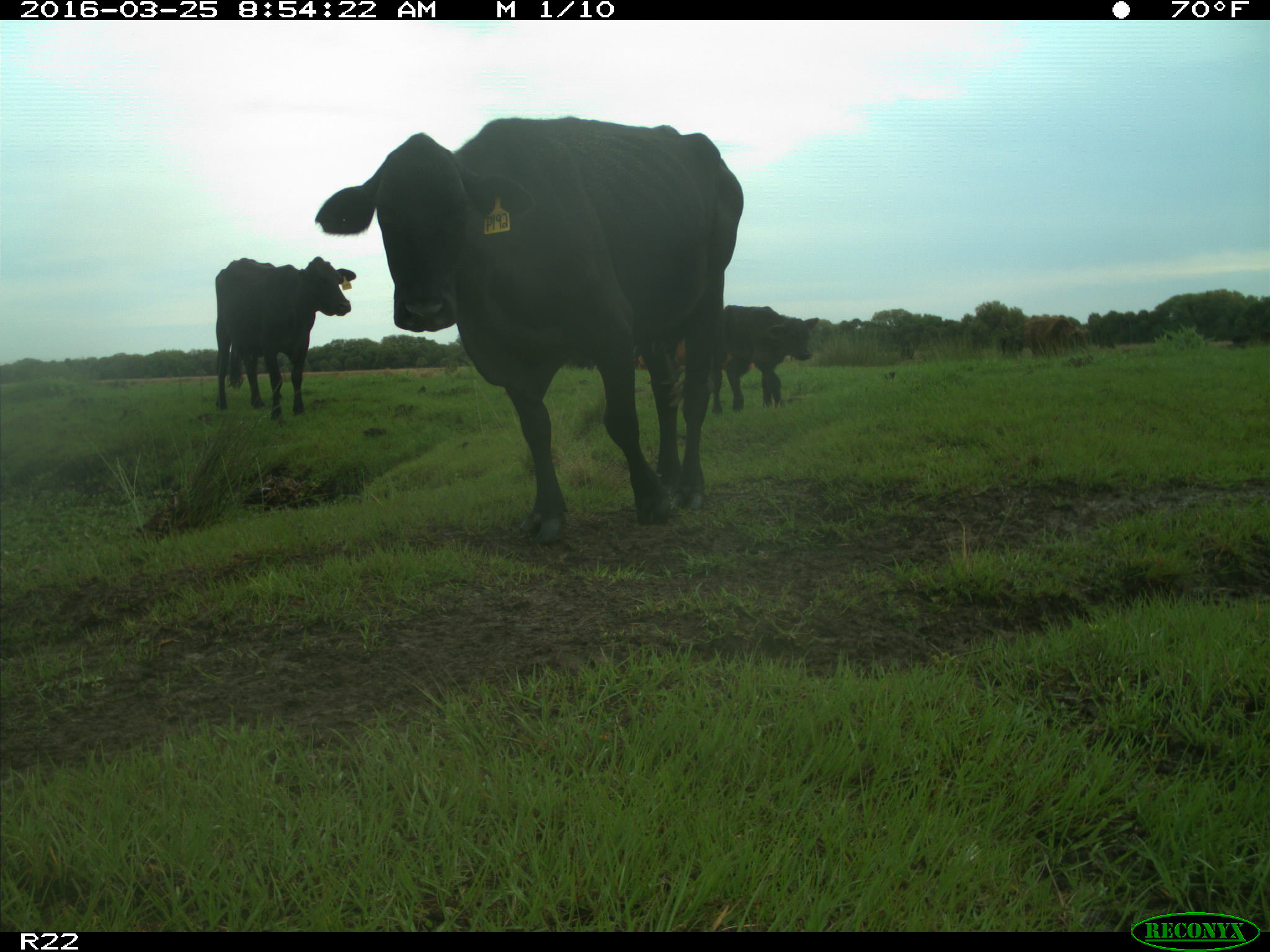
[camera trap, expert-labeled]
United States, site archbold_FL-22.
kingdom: Animalia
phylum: Chordata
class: Mammalia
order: Artiodactyla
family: Bovidae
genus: Bos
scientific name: Bos taurus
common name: domestic cow